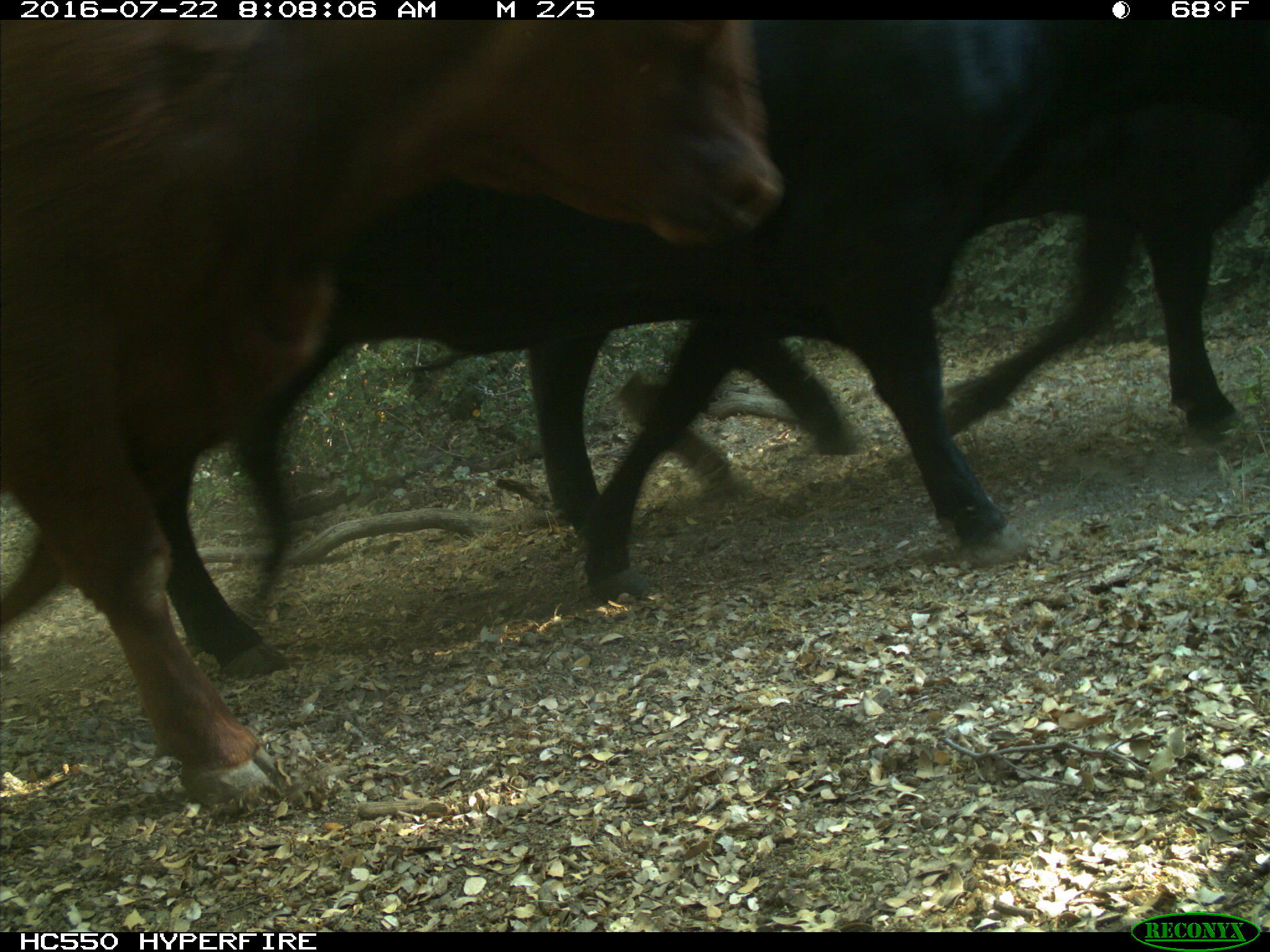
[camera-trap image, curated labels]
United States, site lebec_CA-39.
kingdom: Animalia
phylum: Chordata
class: Mammalia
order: Artiodactyla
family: Bovidae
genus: Bos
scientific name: Bos taurus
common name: domestic cow